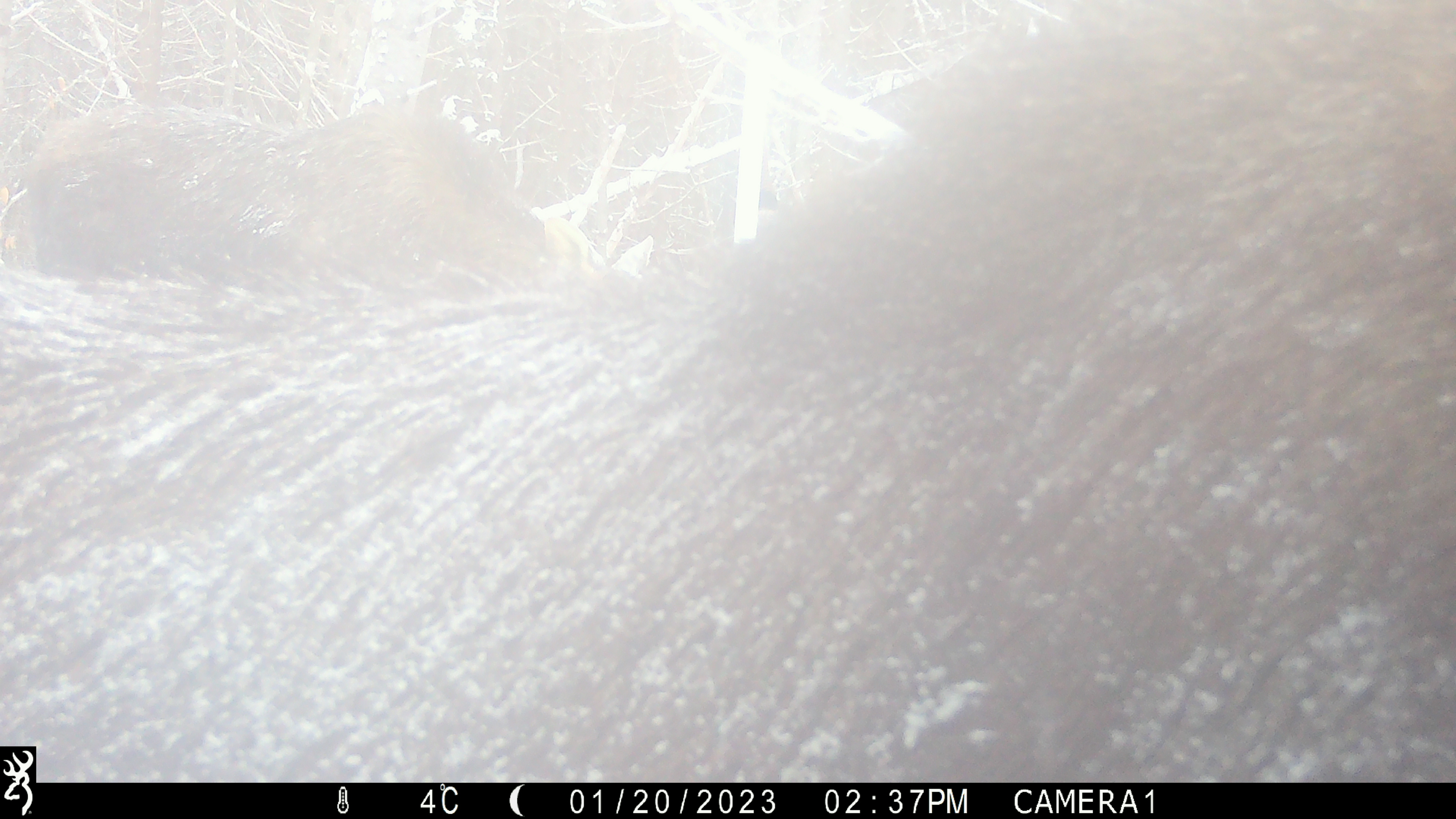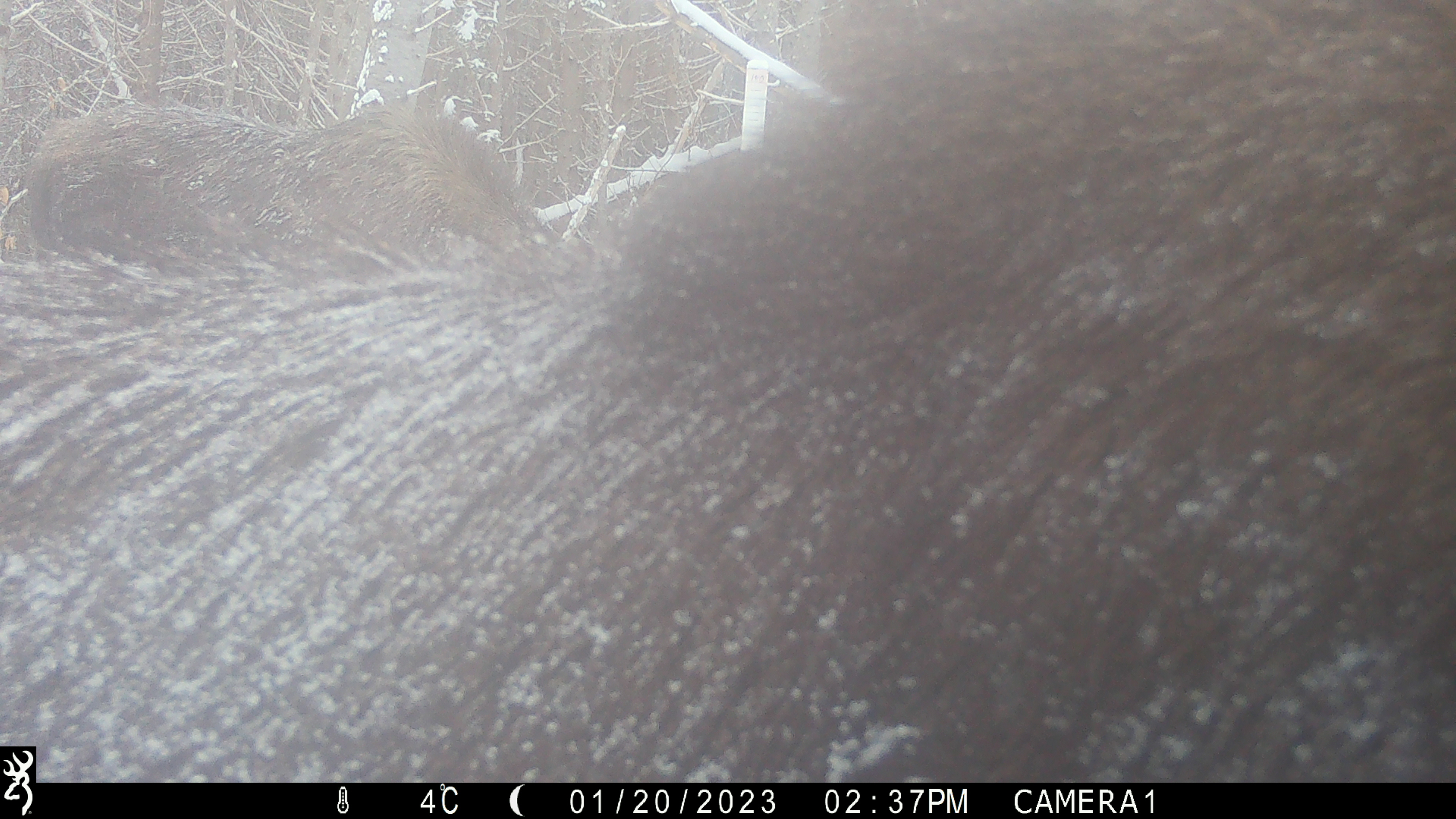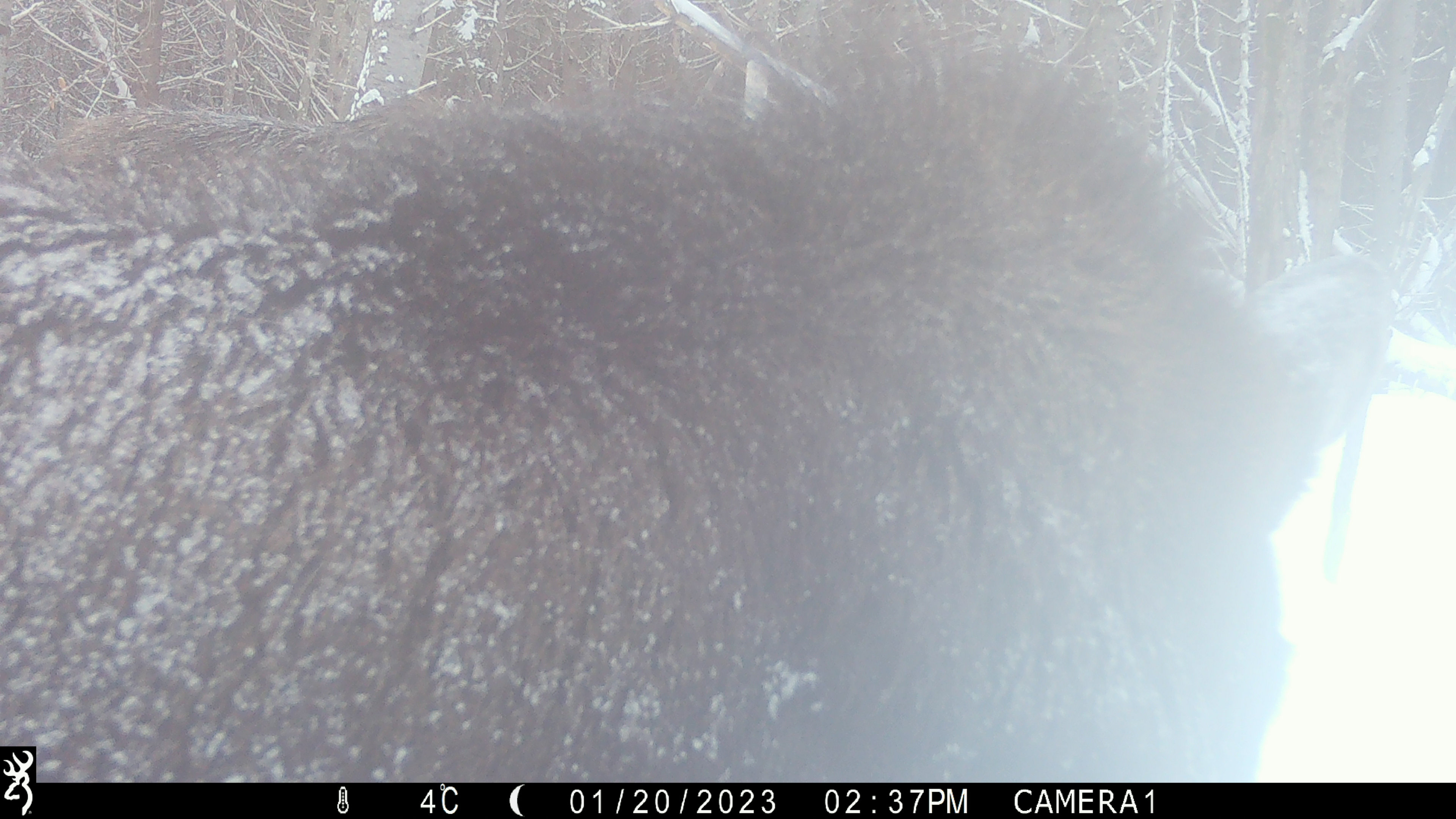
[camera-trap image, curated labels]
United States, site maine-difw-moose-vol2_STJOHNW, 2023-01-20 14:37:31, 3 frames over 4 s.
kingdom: Animalia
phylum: Chordata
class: Mammalia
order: Artiodactyla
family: Cervidae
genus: Alces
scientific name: Alces alces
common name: moose